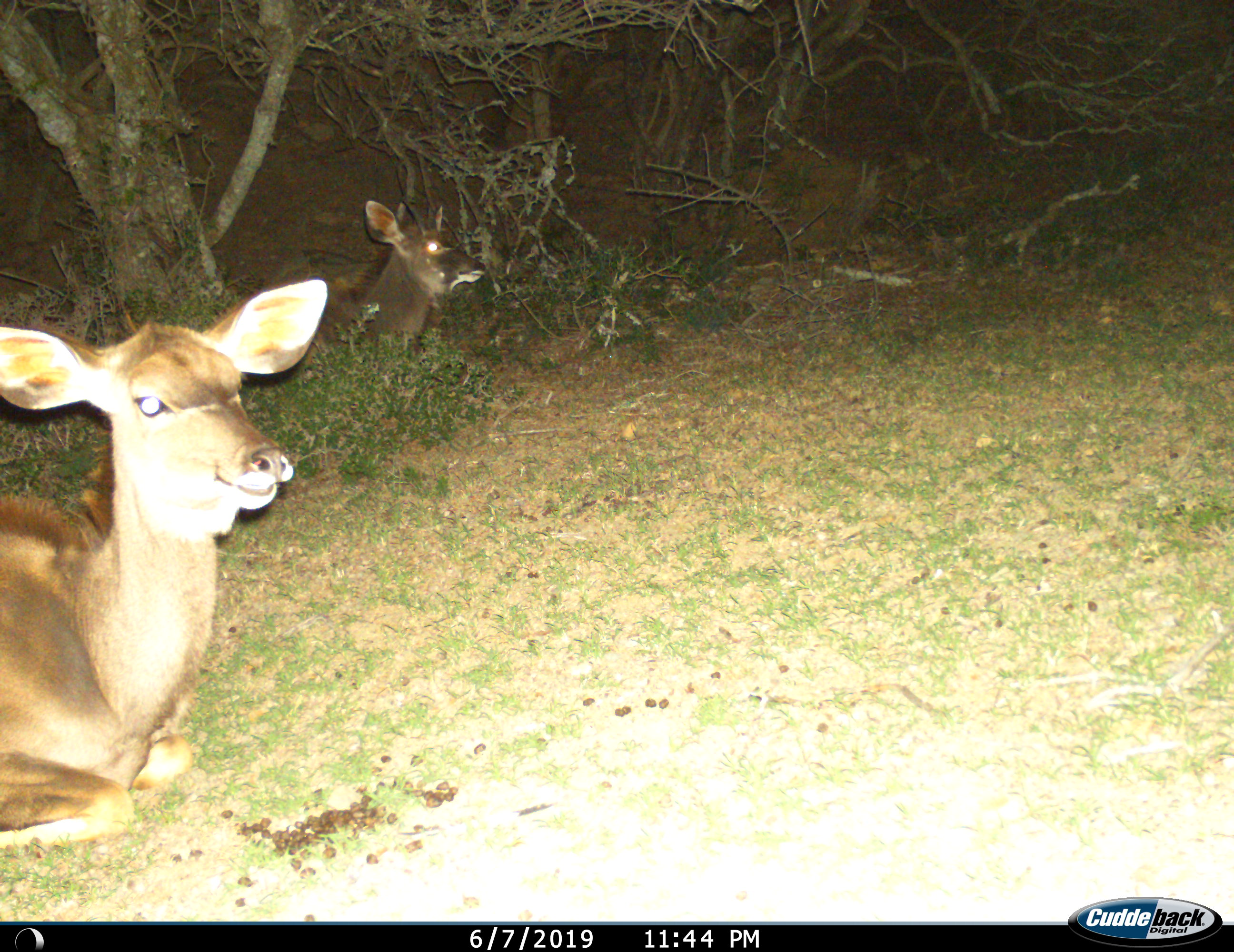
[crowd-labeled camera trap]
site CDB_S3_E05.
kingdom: Animalia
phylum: Chordata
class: Mammalia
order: Artiodactyla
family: Bovidae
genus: Tragelaphus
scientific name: Tragelaphus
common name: kudu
Kudu (Tragelaphus), count 2. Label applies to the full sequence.